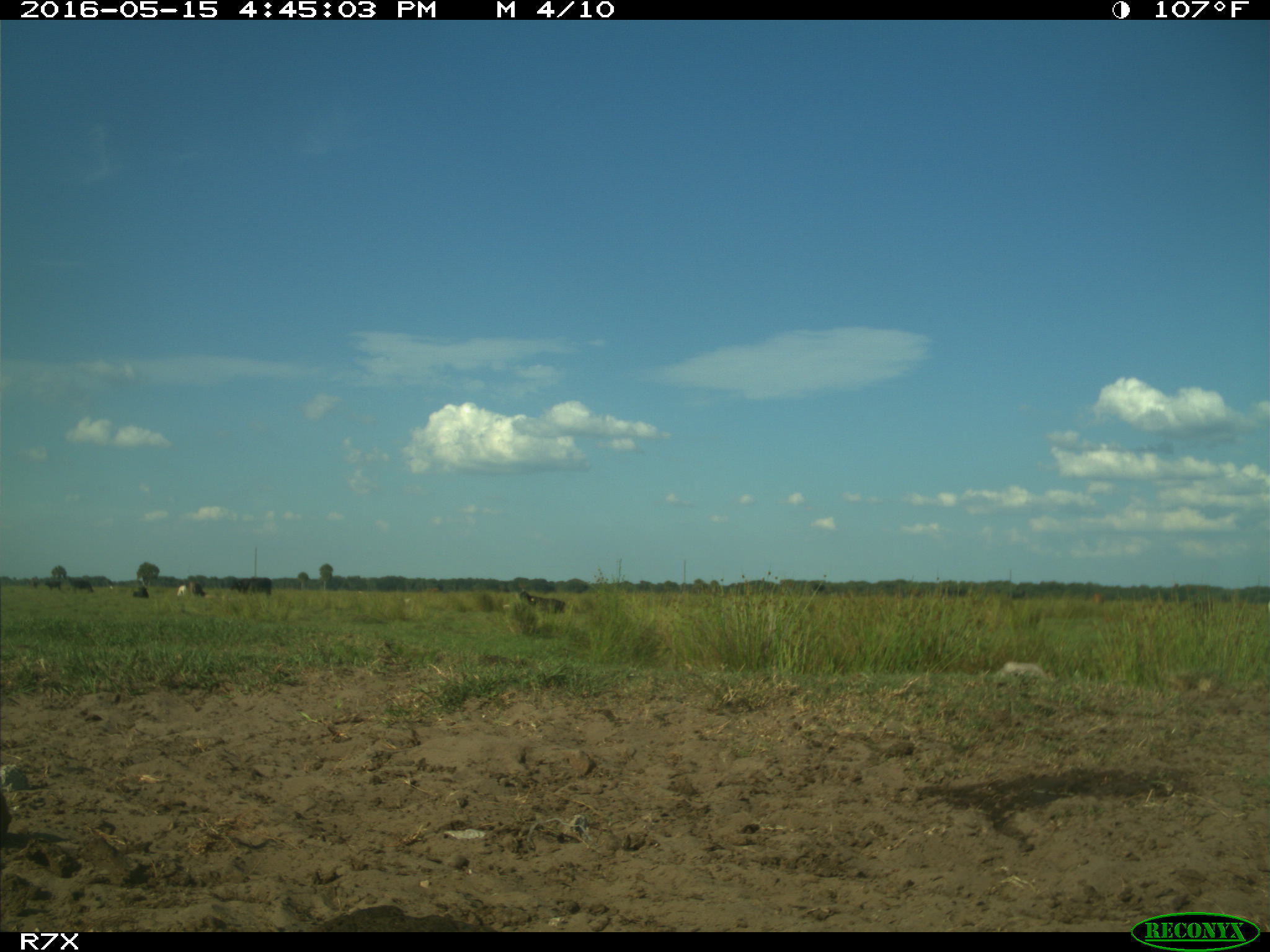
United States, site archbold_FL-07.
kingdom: Animalia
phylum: Chordata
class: Mammalia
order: Artiodactyla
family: Bovidae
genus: Bos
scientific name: Bos taurus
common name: domestic cow